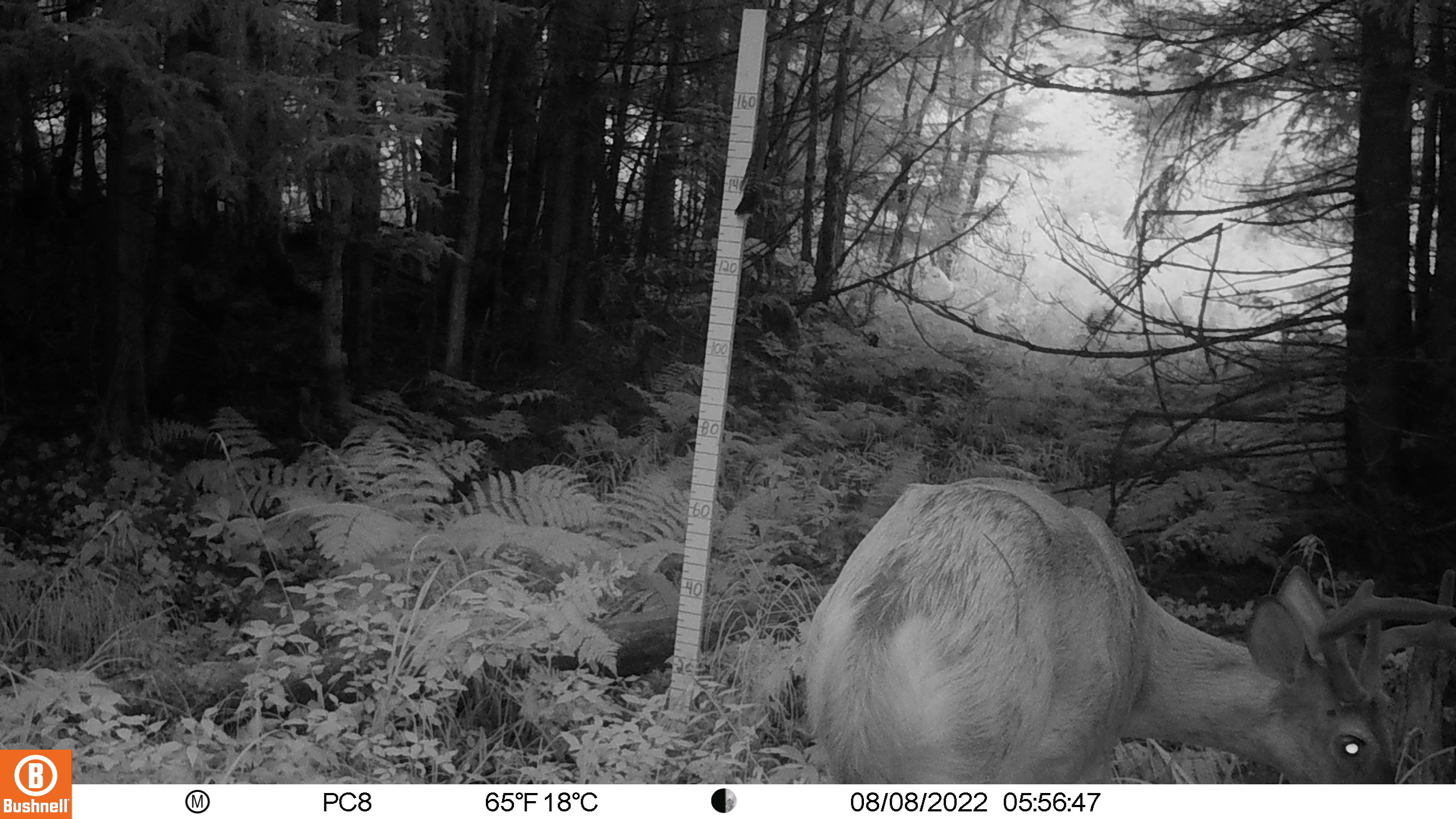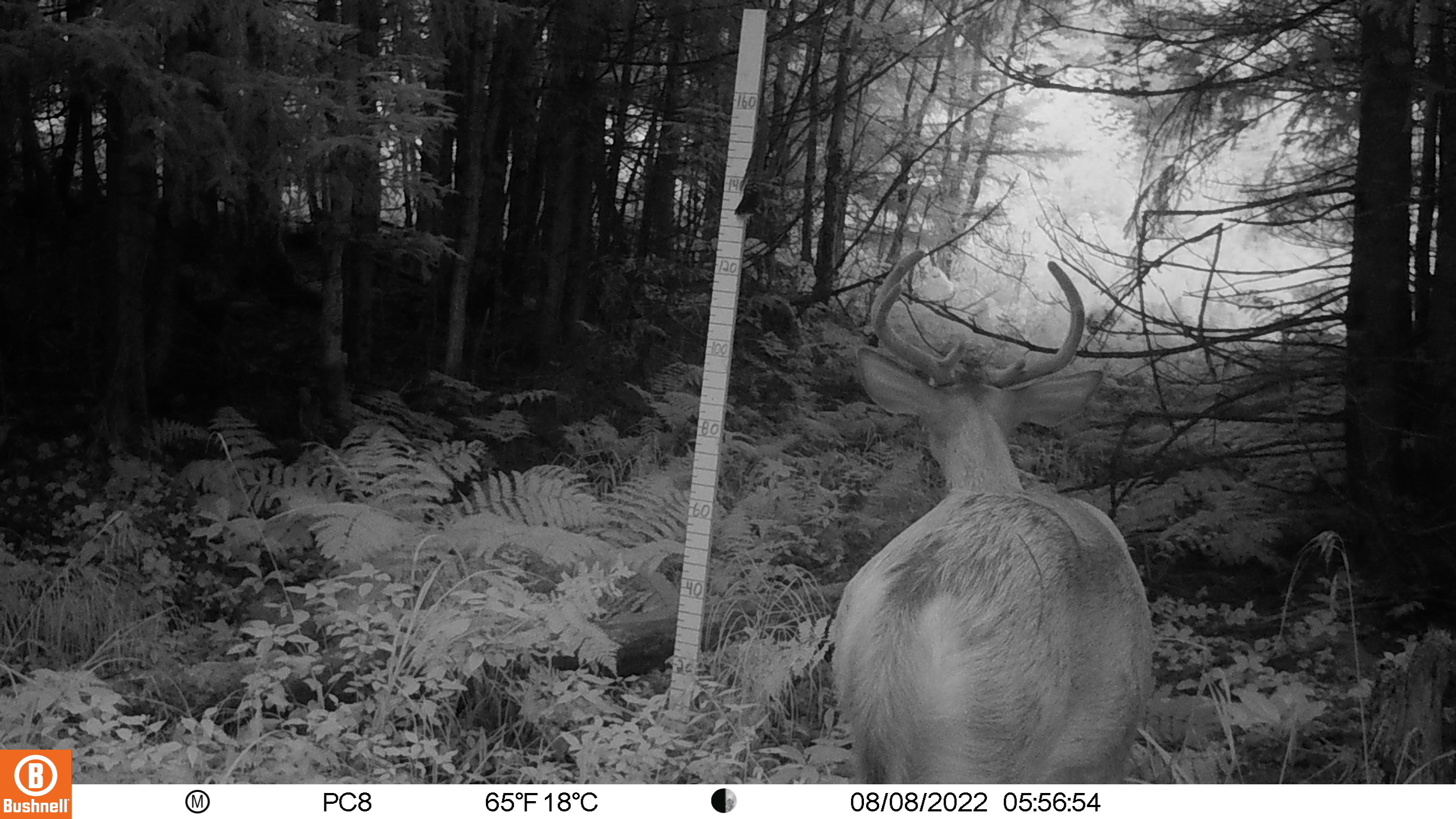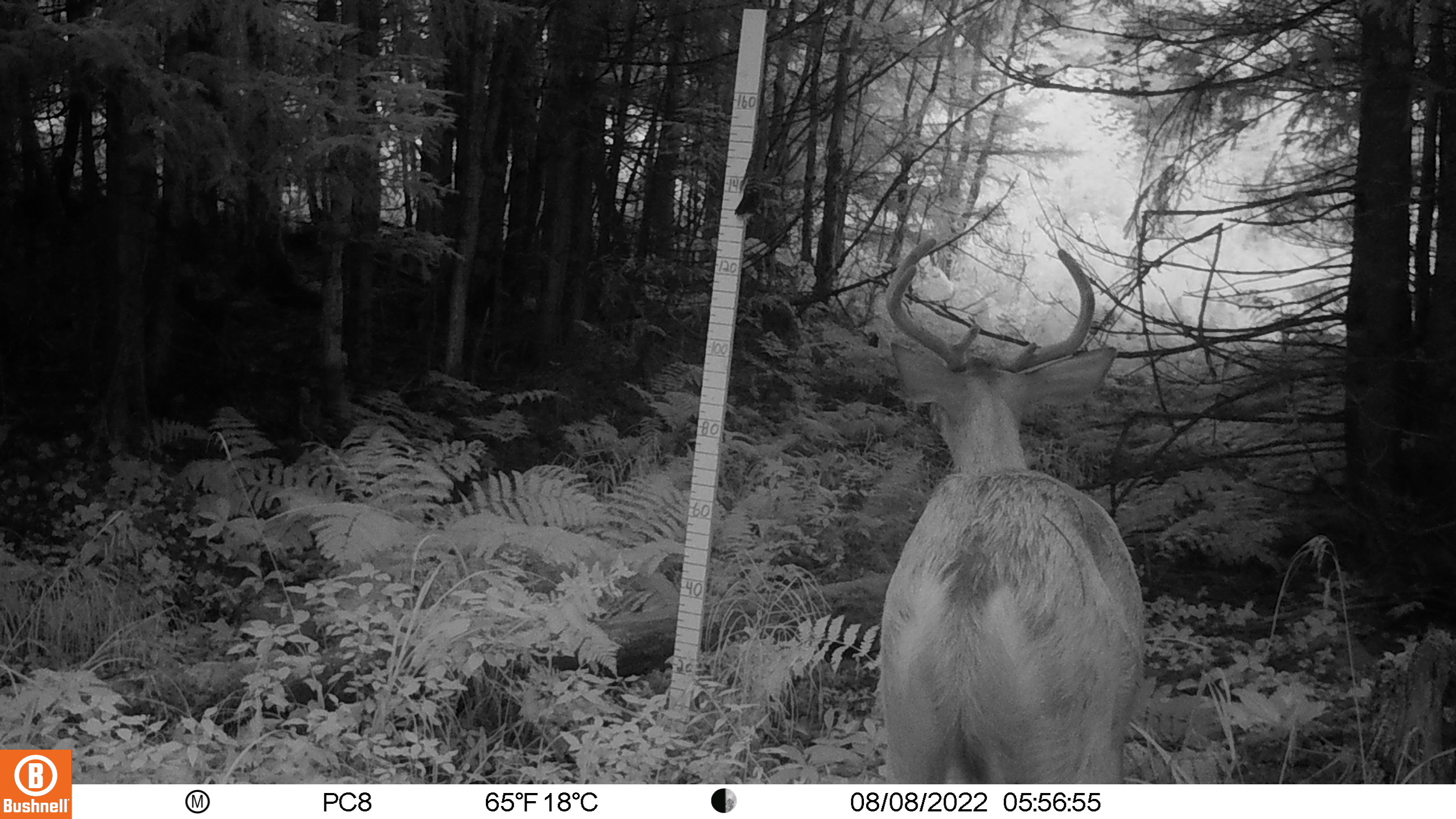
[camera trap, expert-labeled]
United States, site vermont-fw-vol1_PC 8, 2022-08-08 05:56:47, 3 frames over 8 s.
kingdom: Animalia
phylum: Chordata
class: Mammalia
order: Artiodactyla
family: Cervidae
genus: Odocoileus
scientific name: Odocoileus virginianus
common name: white-tailed deer